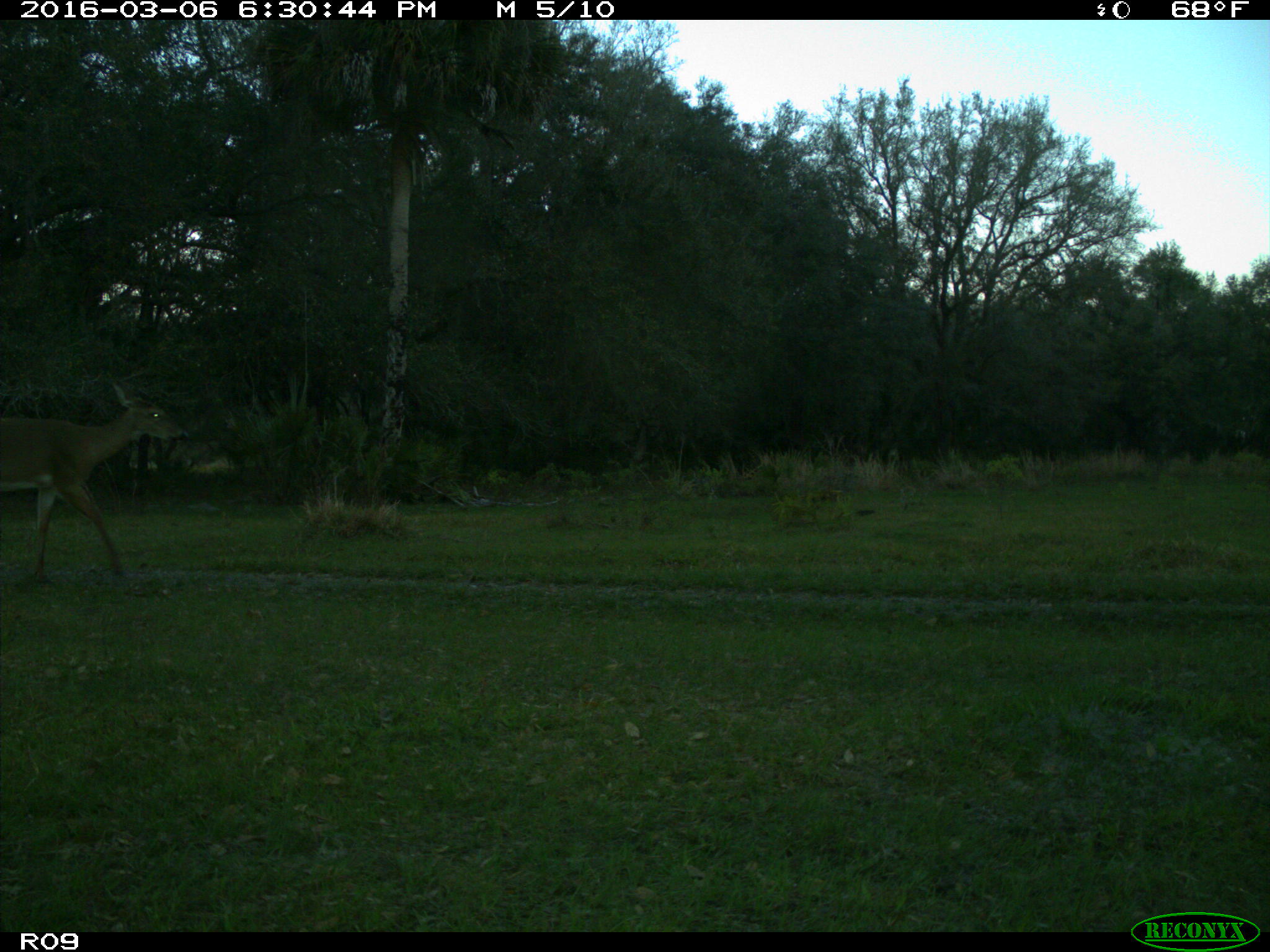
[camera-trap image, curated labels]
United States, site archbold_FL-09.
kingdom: Animalia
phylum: Chordata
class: Mammalia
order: Artiodactyla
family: Cervidae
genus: Odocoileus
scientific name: Odocoileus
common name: deer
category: unidentified deer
Unidentified deer (deer) (Odocoileus).